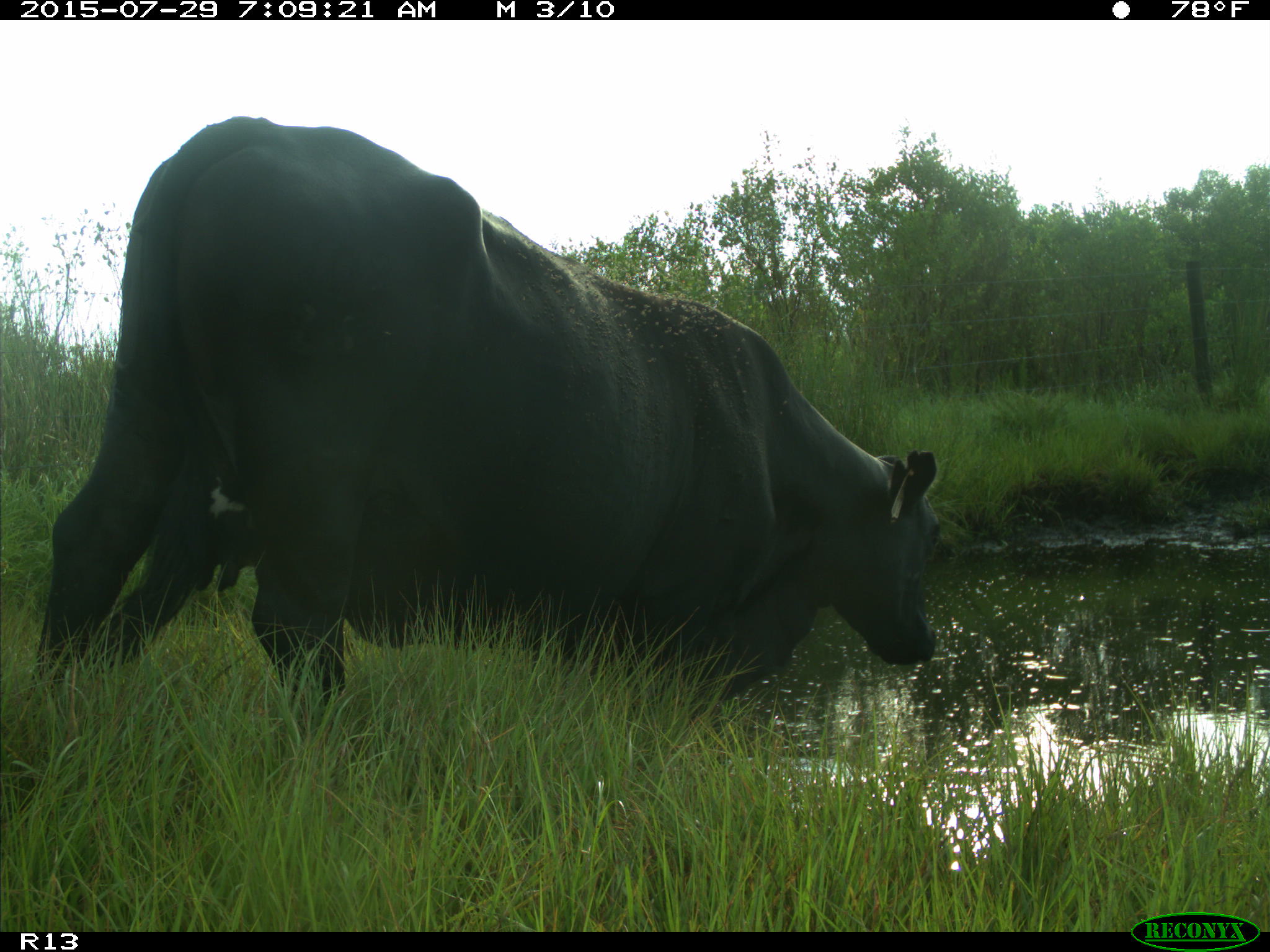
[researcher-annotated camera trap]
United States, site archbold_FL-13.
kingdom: Animalia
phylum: Chordata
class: Mammalia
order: Artiodactyla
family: Bovidae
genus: Bos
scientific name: Bos taurus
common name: domestic cow